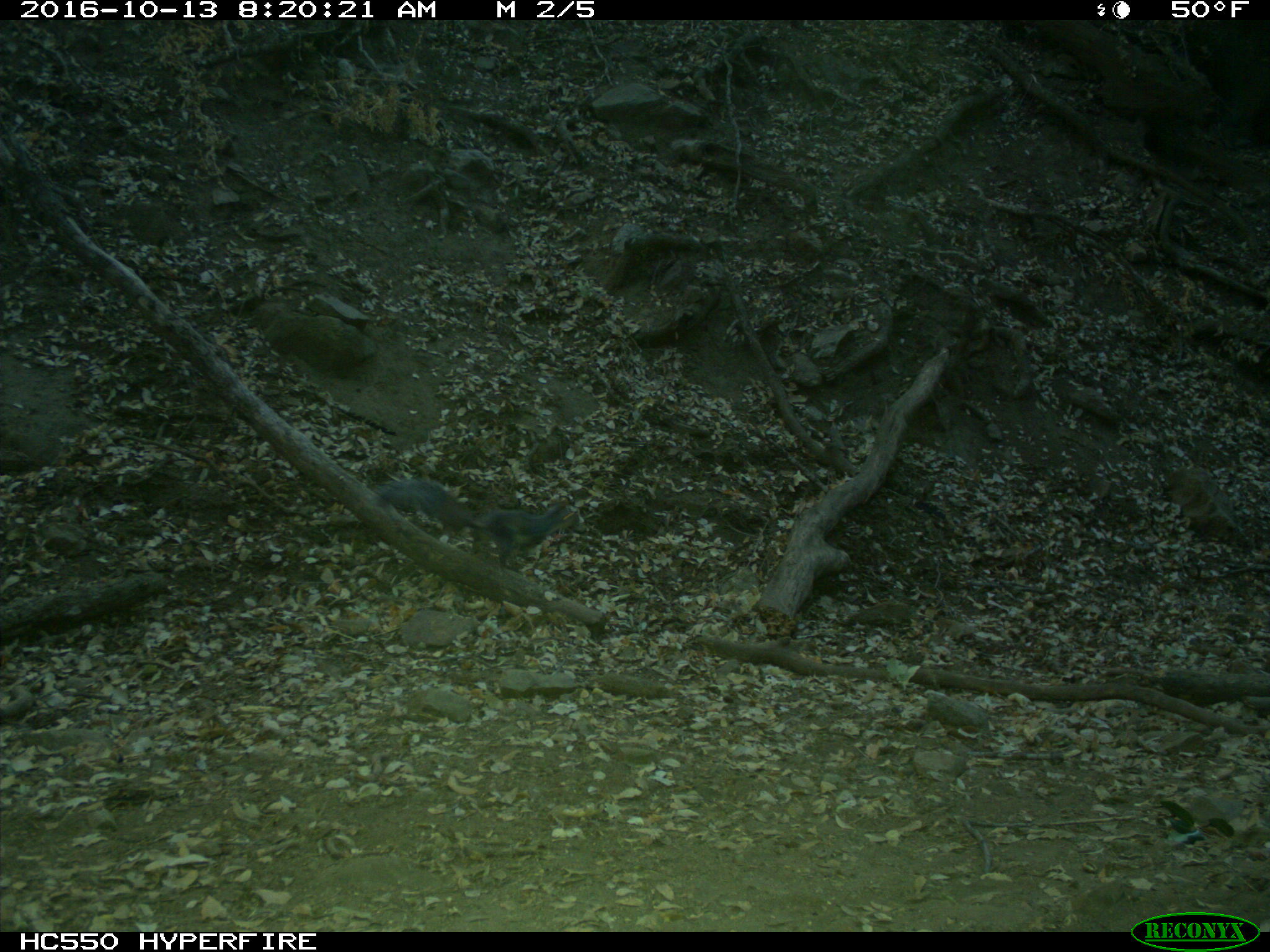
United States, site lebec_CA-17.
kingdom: Animalia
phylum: Chordata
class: Mammalia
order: Rodentia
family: Sciuridae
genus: Sciurus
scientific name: Sciurus carolinensis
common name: eastern gray squirrel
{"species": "Sciurus carolinensis (eastern gray squirrel)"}